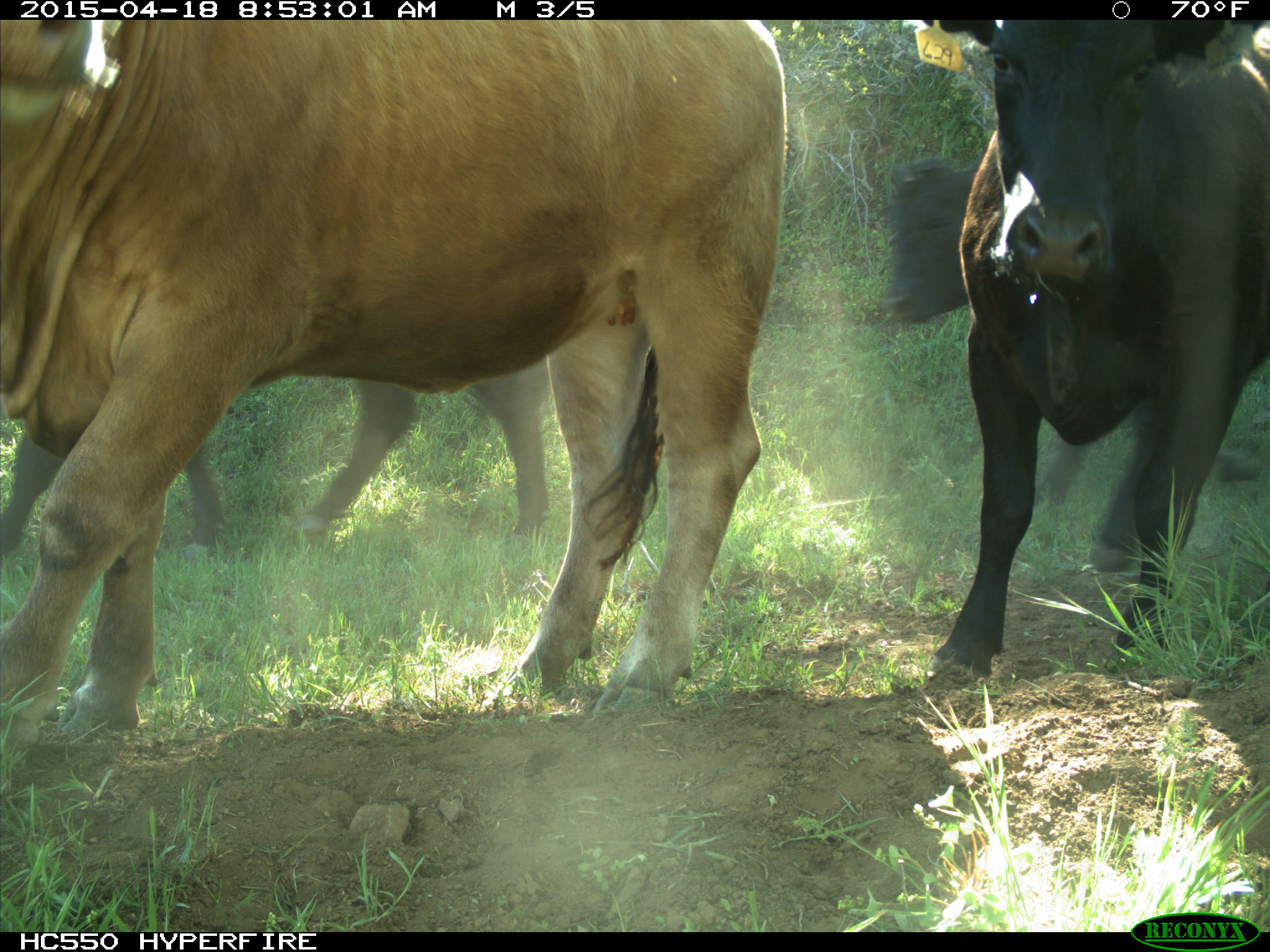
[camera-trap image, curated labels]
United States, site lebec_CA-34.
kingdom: Animalia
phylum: Chordata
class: Mammalia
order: Artiodactyla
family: Bovidae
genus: Bos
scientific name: Bos taurus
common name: domestic cow